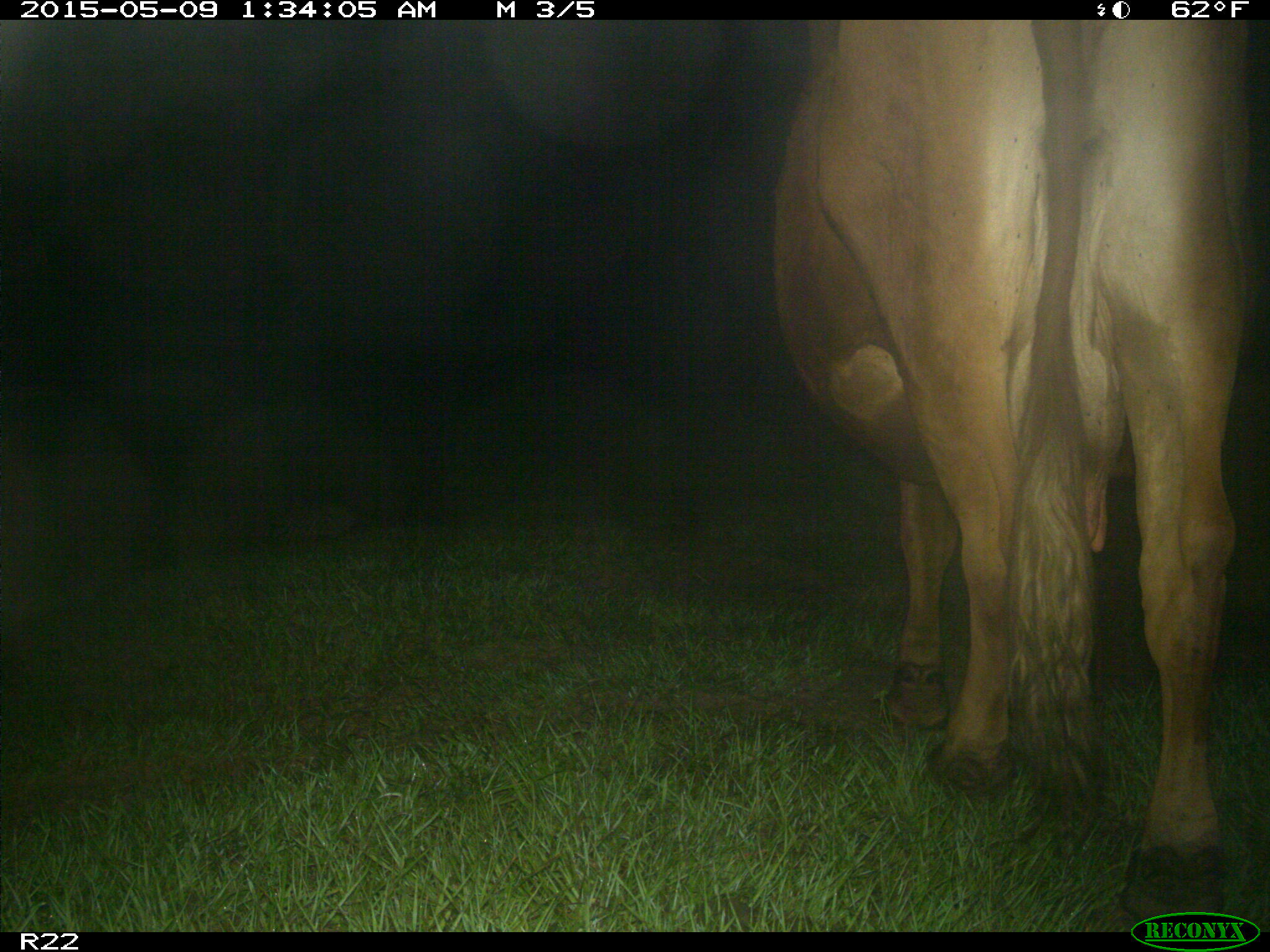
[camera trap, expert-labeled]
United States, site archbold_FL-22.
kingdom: Animalia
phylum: Chordata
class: Mammalia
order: Artiodactyla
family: Bovidae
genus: Bos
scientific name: Bos taurus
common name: domestic cow